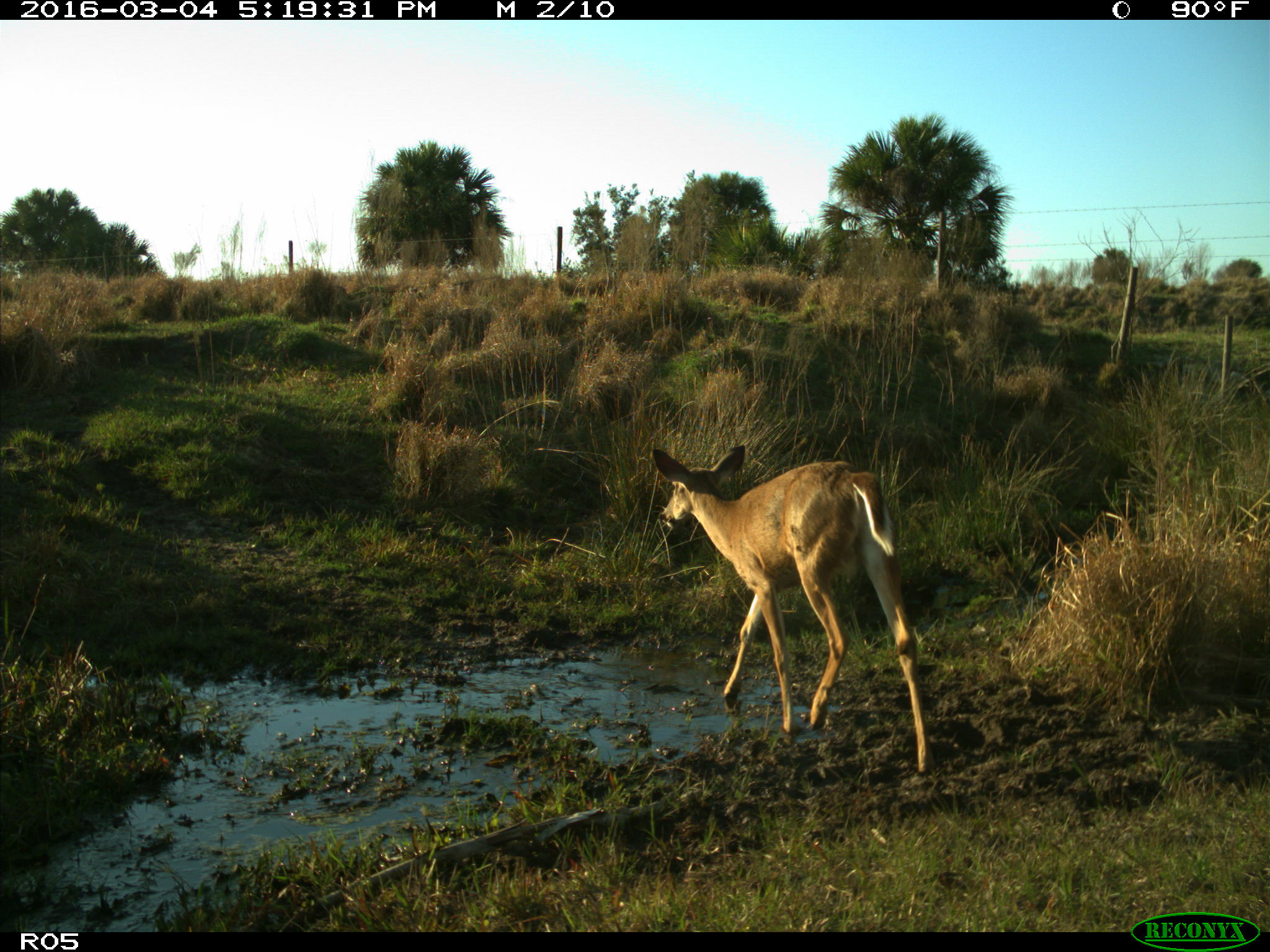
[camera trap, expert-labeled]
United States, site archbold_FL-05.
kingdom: Animalia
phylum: Chordata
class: Mammalia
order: Artiodactyla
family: Cervidae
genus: Odocoileus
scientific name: Odocoileus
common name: deer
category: unidentified deer